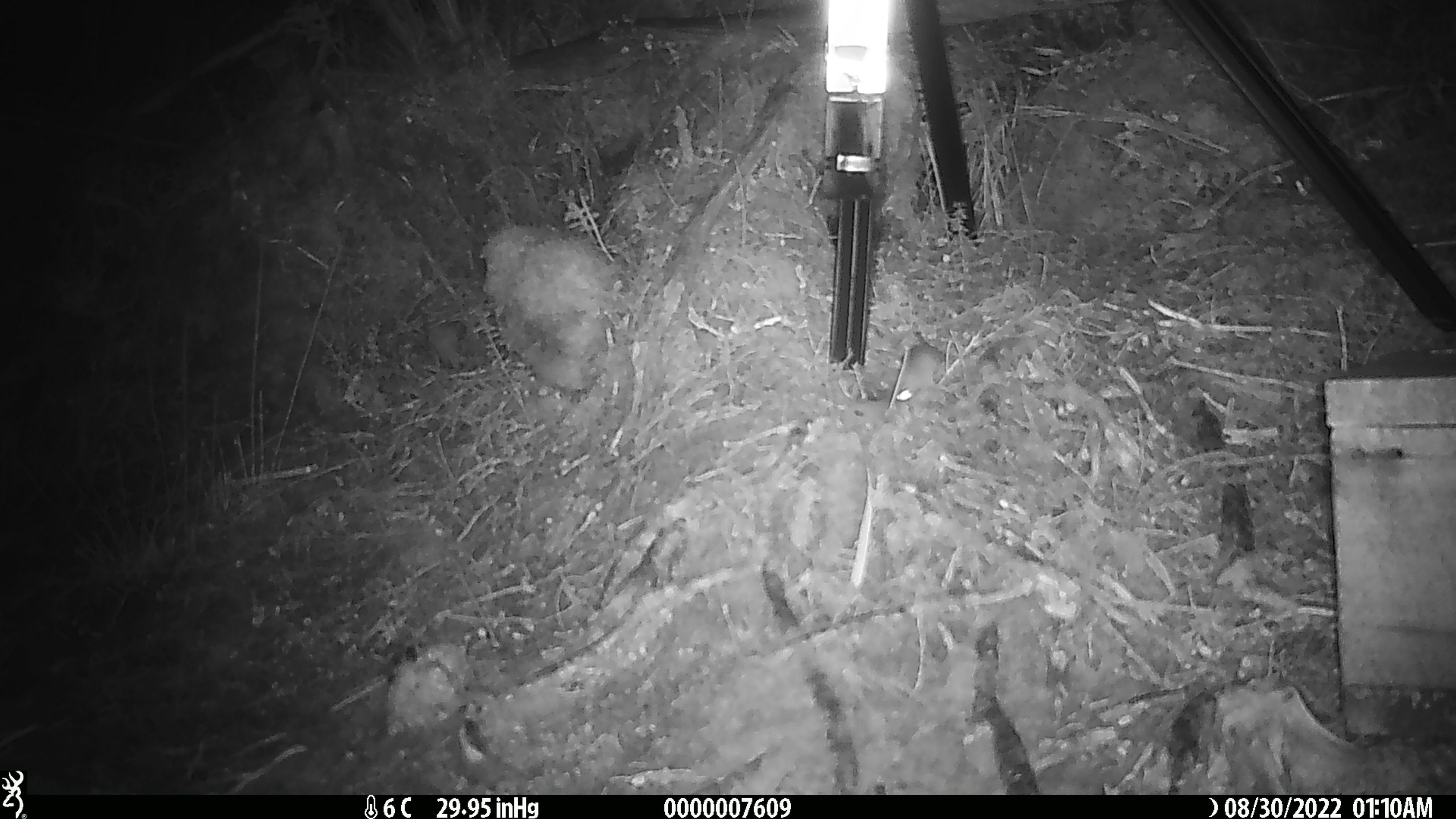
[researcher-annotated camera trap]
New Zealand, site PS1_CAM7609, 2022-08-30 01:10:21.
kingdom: Animalia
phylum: Chordata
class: Mammalia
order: Rodentia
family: Muridae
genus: Mus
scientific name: Mus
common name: mouse